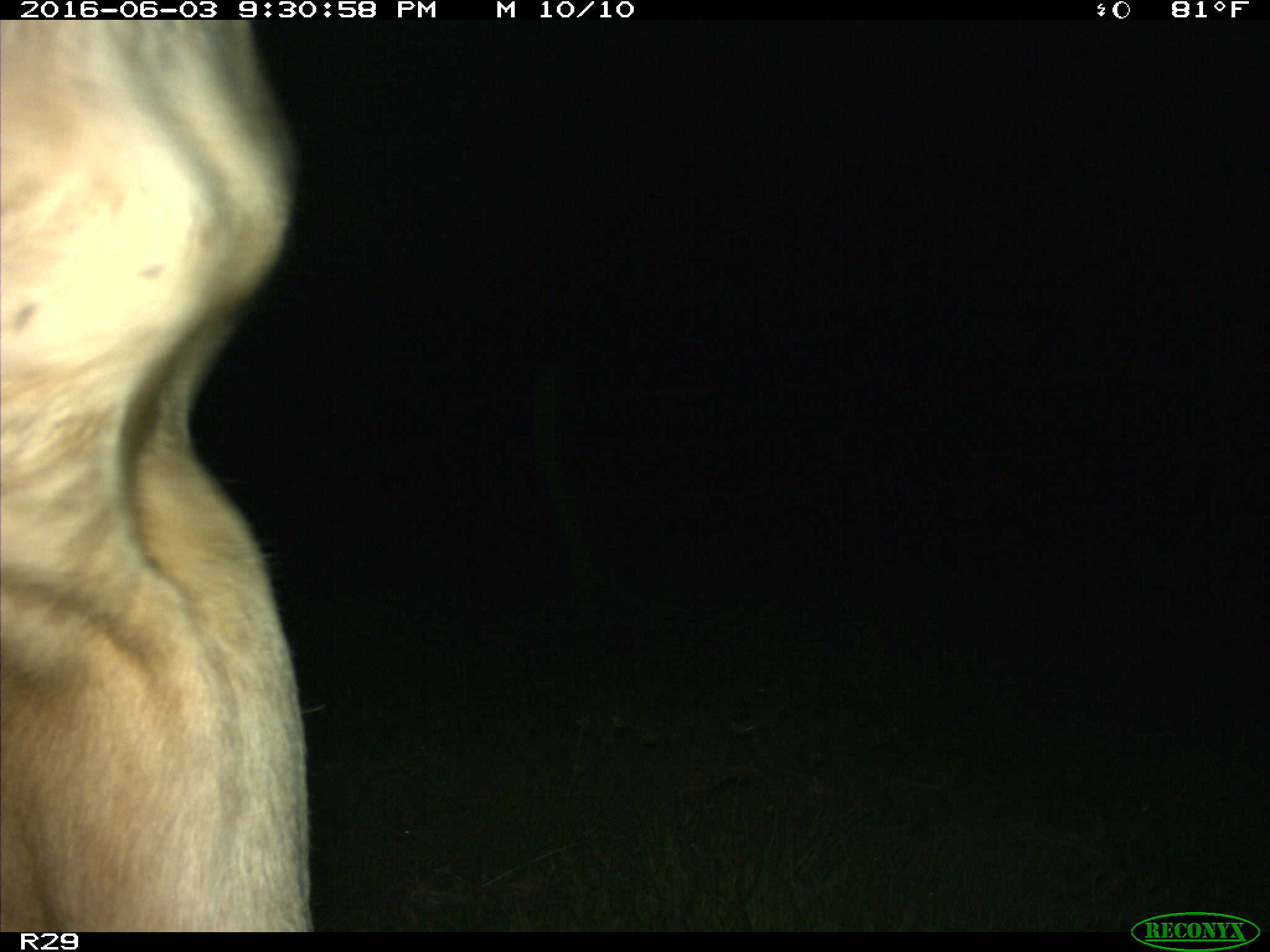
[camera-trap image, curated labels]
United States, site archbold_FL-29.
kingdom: Animalia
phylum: Chordata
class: Mammalia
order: Artiodactyla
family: Bovidae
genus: Bos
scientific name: Bos taurus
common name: domestic cow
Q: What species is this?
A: Bos taurus (domestic cow).